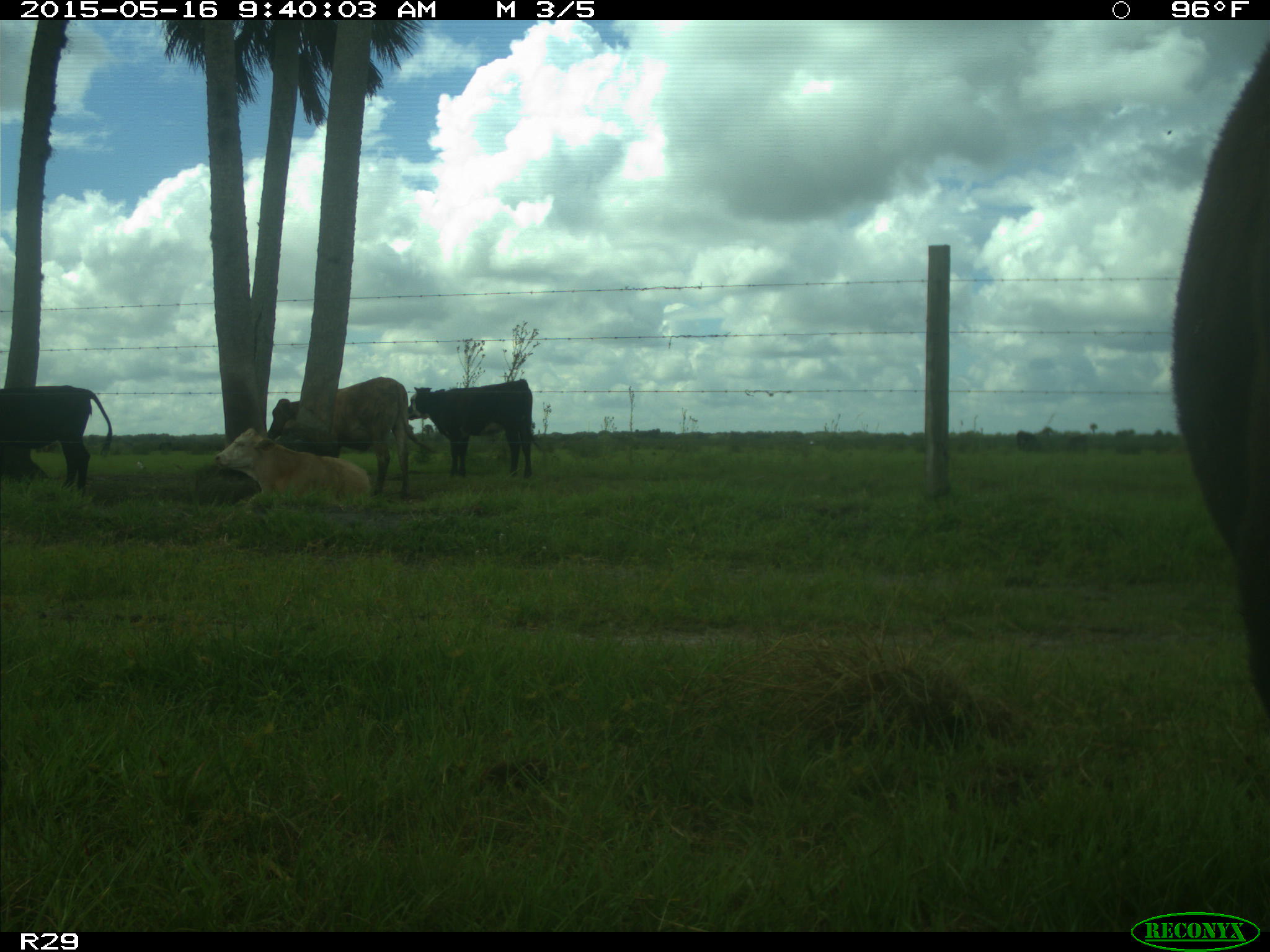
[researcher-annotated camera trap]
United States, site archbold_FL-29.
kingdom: Animalia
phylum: Chordata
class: Mammalia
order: Artiodactyla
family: Bovidae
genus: Bos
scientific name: Bos taurus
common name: domestic cow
Bos taurus (domestic cow).